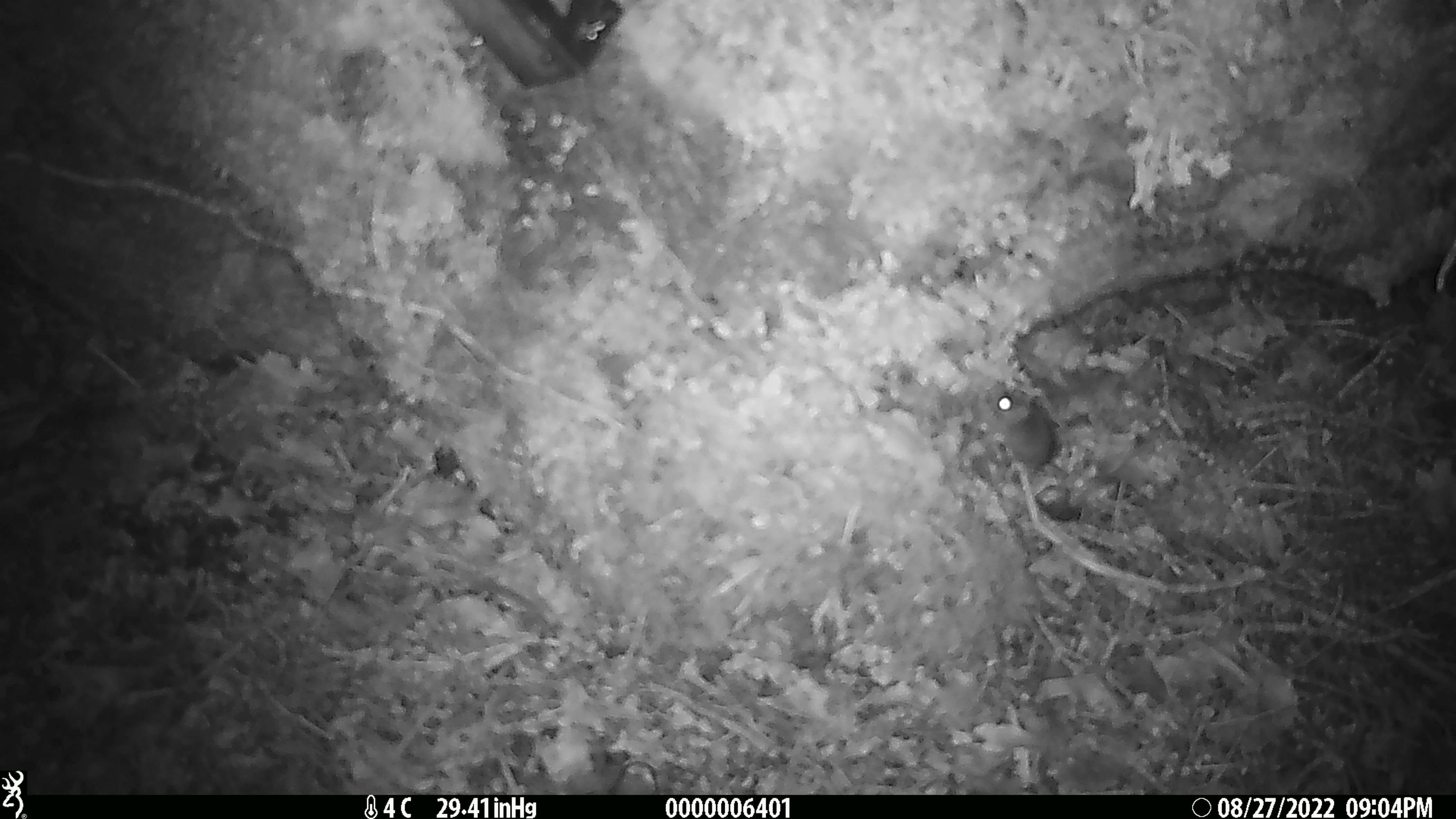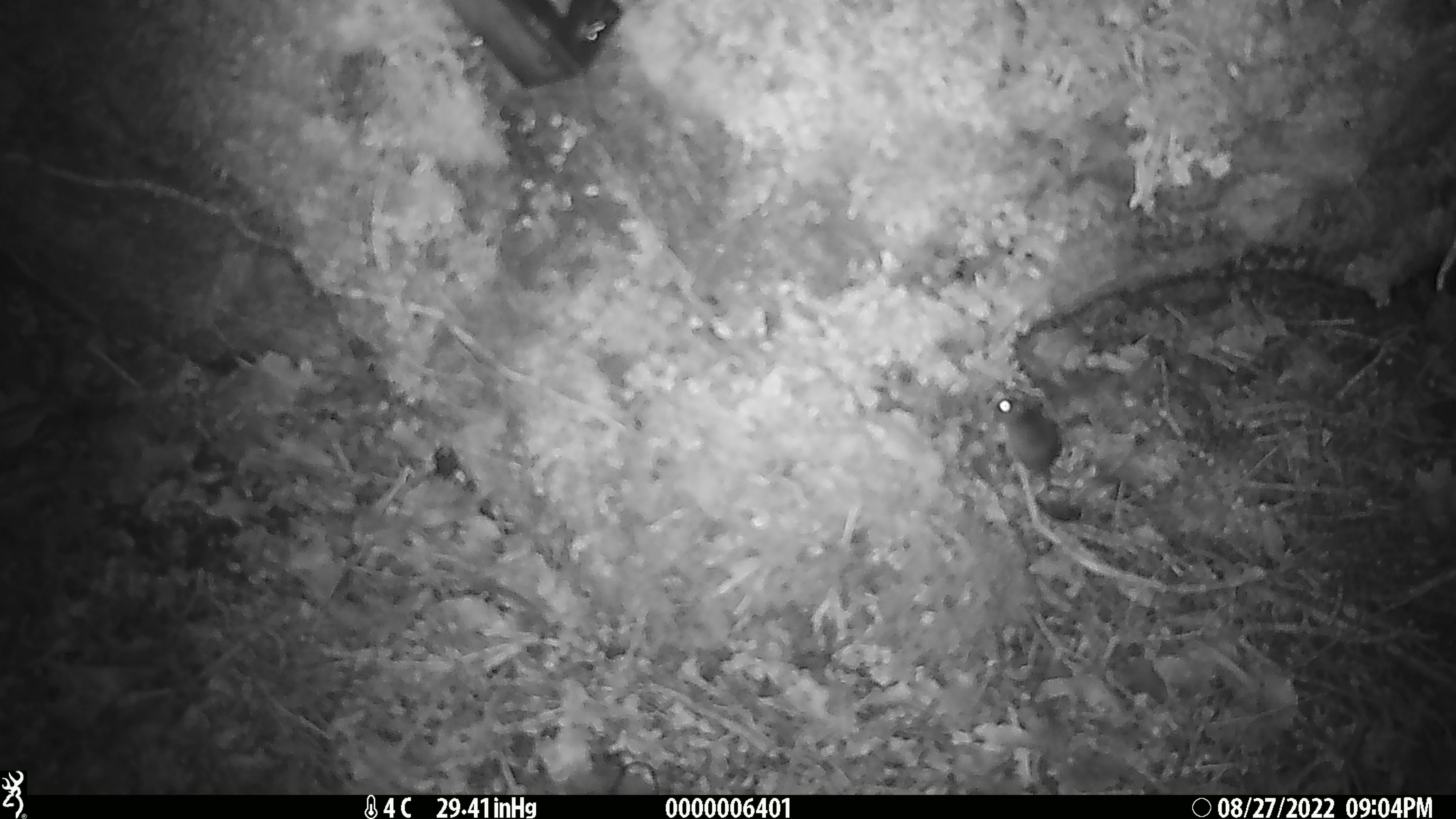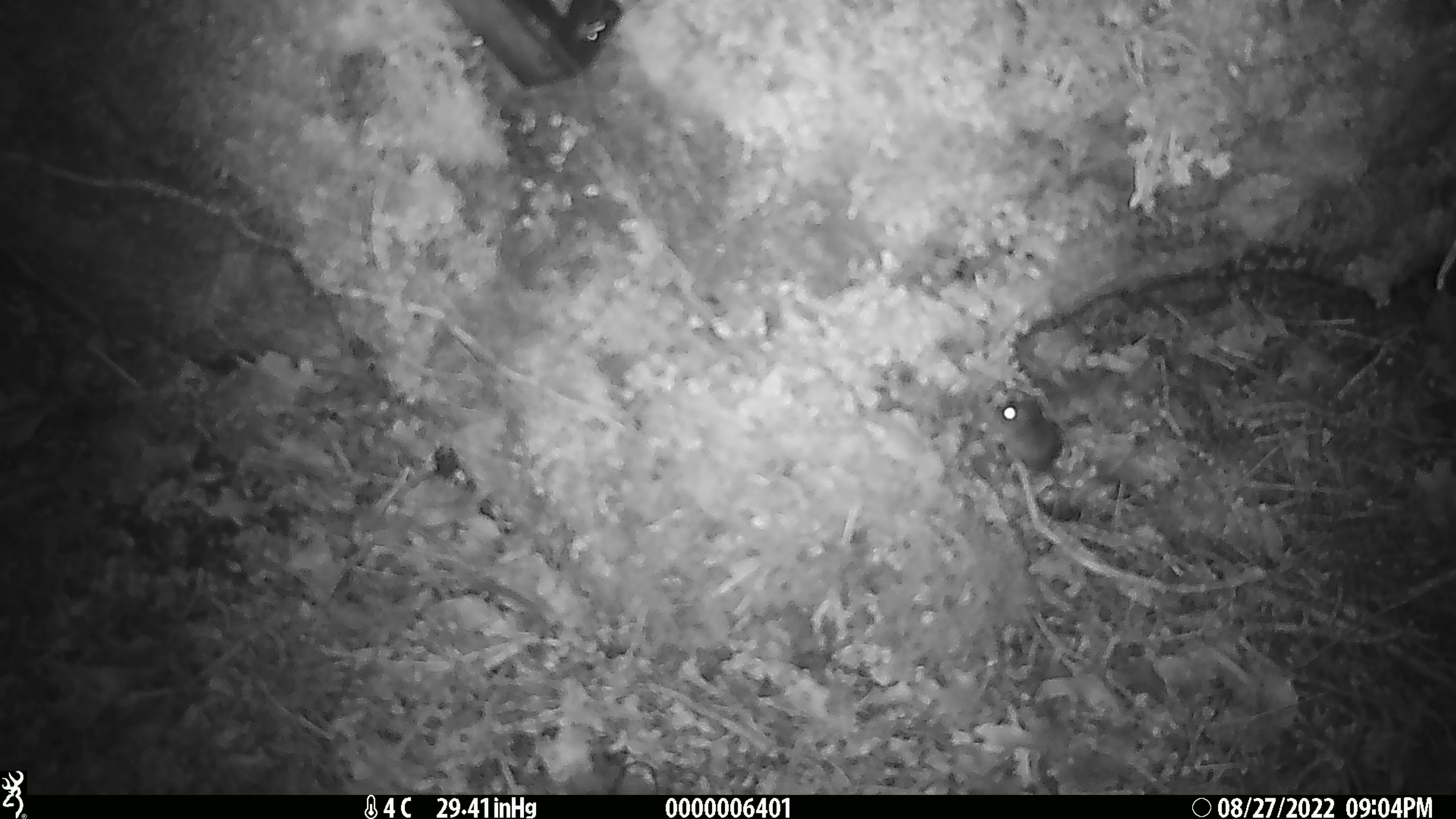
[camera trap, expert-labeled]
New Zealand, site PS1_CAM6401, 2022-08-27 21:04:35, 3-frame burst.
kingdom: Animalia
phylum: Chordata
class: Mammalia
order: Rodentia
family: Muridae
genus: Mus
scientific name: Mus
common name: mouse